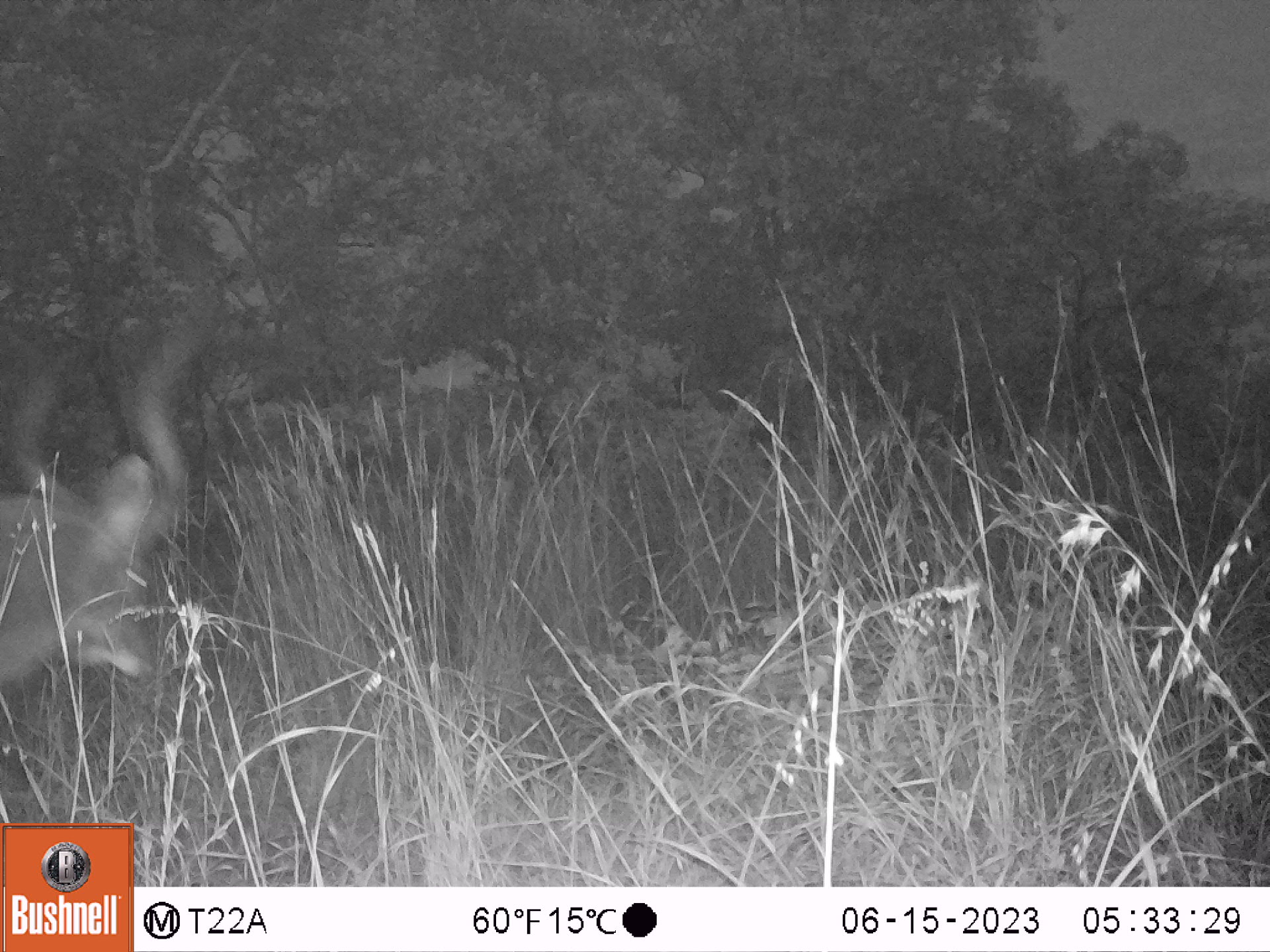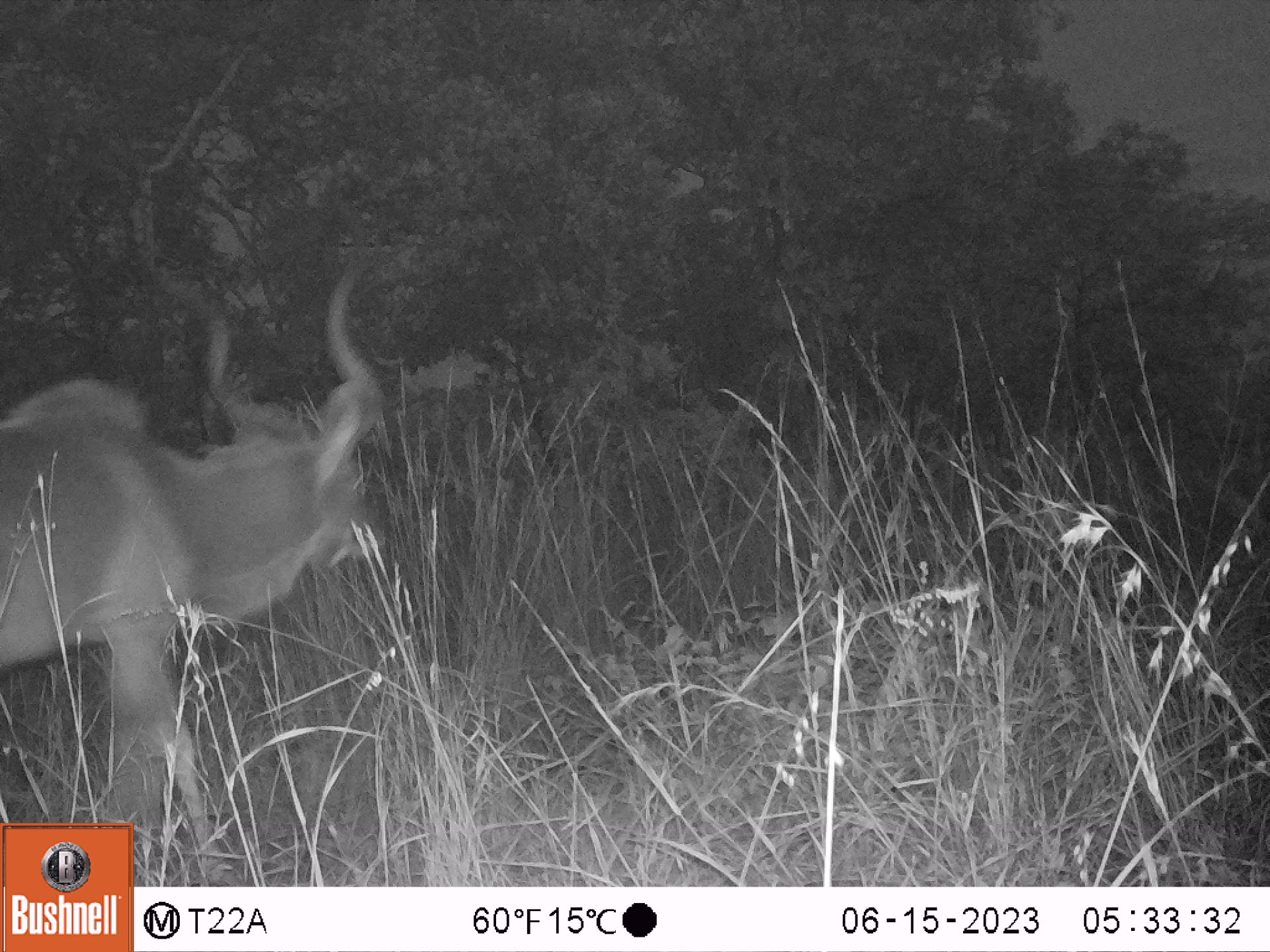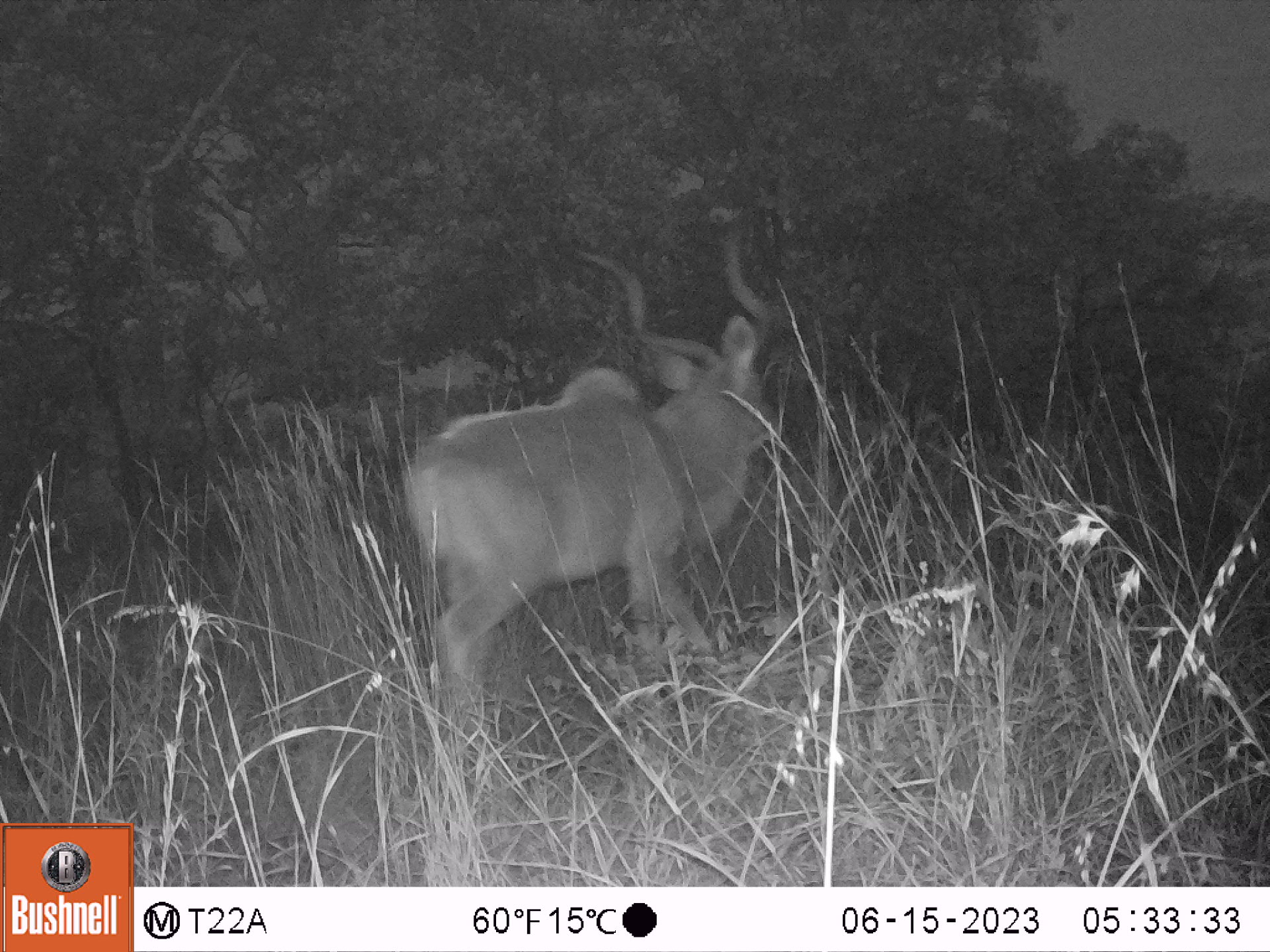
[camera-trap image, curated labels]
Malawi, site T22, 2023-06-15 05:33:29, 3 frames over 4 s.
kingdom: Animalia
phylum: Chordata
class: Mammalia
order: Artiodactyla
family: Bovidae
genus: Tragelaphus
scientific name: Tragelaphus strepsiceros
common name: greater kudu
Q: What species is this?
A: Greater kudu (Tragelaphus strepsiceros).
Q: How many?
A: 1.